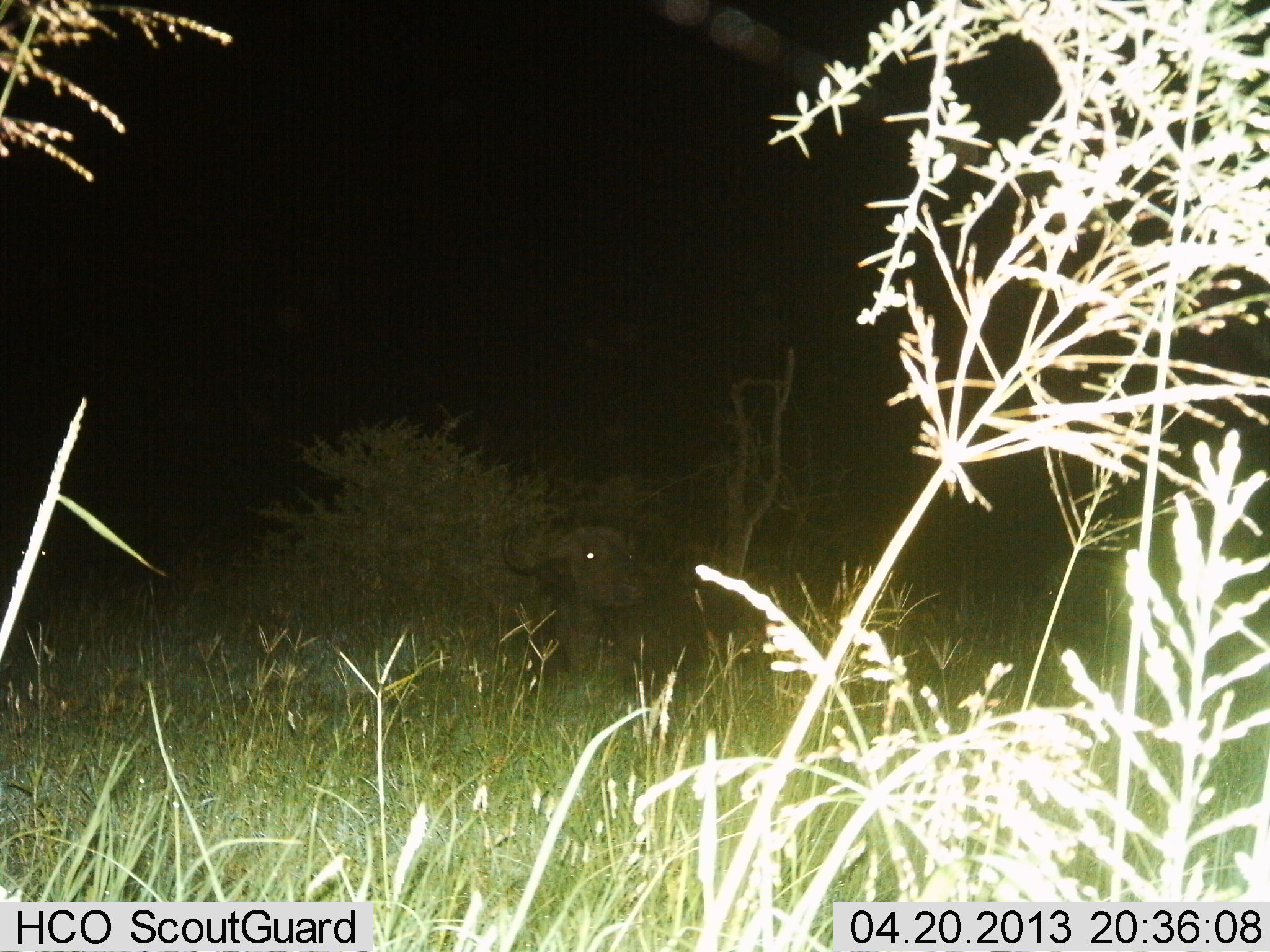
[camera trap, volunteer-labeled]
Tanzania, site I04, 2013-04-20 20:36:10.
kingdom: Animalia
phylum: Chordata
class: Mammalia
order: Artiodactyla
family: Bovidae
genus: Syncerus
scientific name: Syncerus caffer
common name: cape buffalo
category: buffalo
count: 1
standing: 33%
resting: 67%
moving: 0%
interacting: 5%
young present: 0%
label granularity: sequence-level